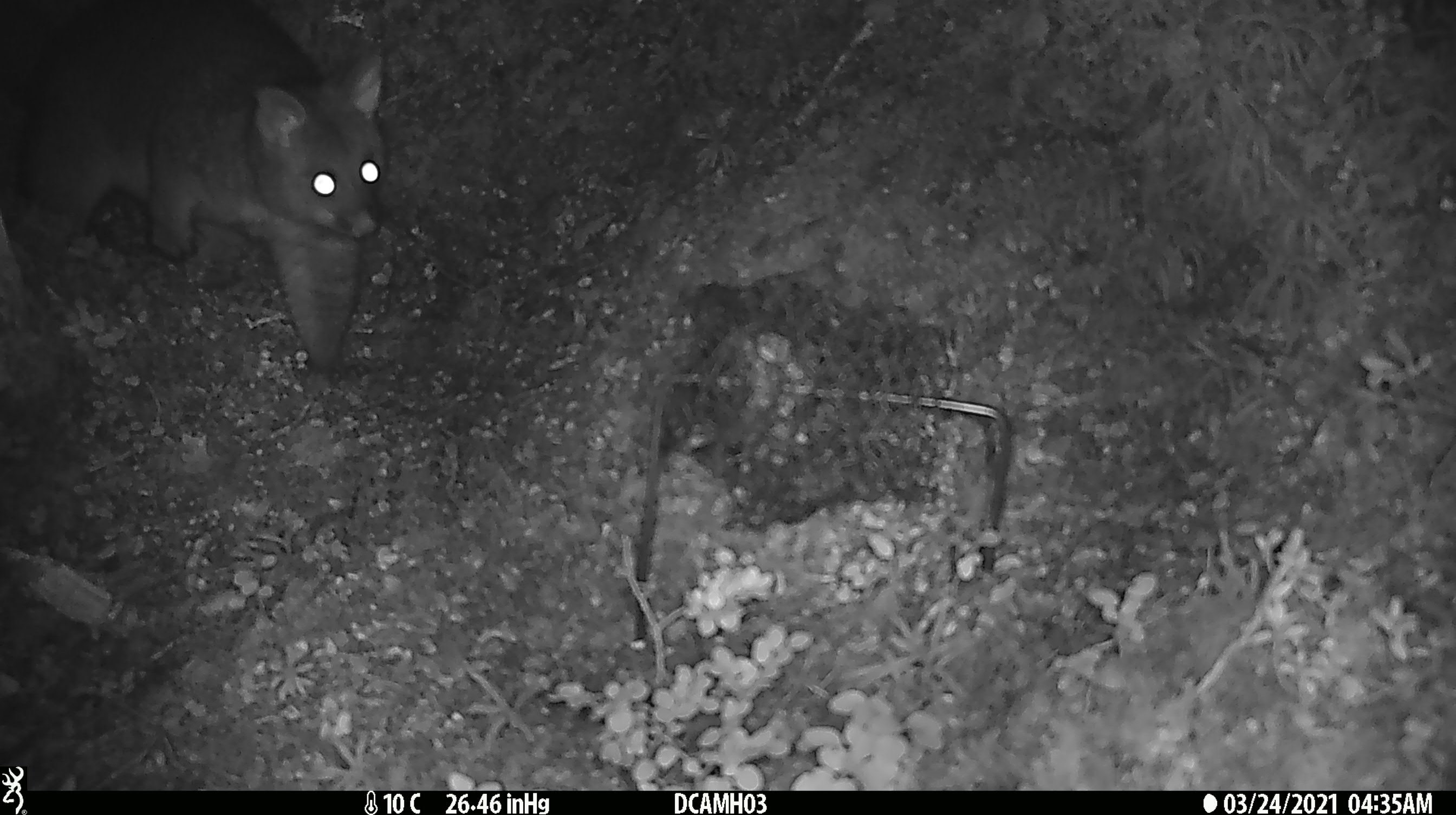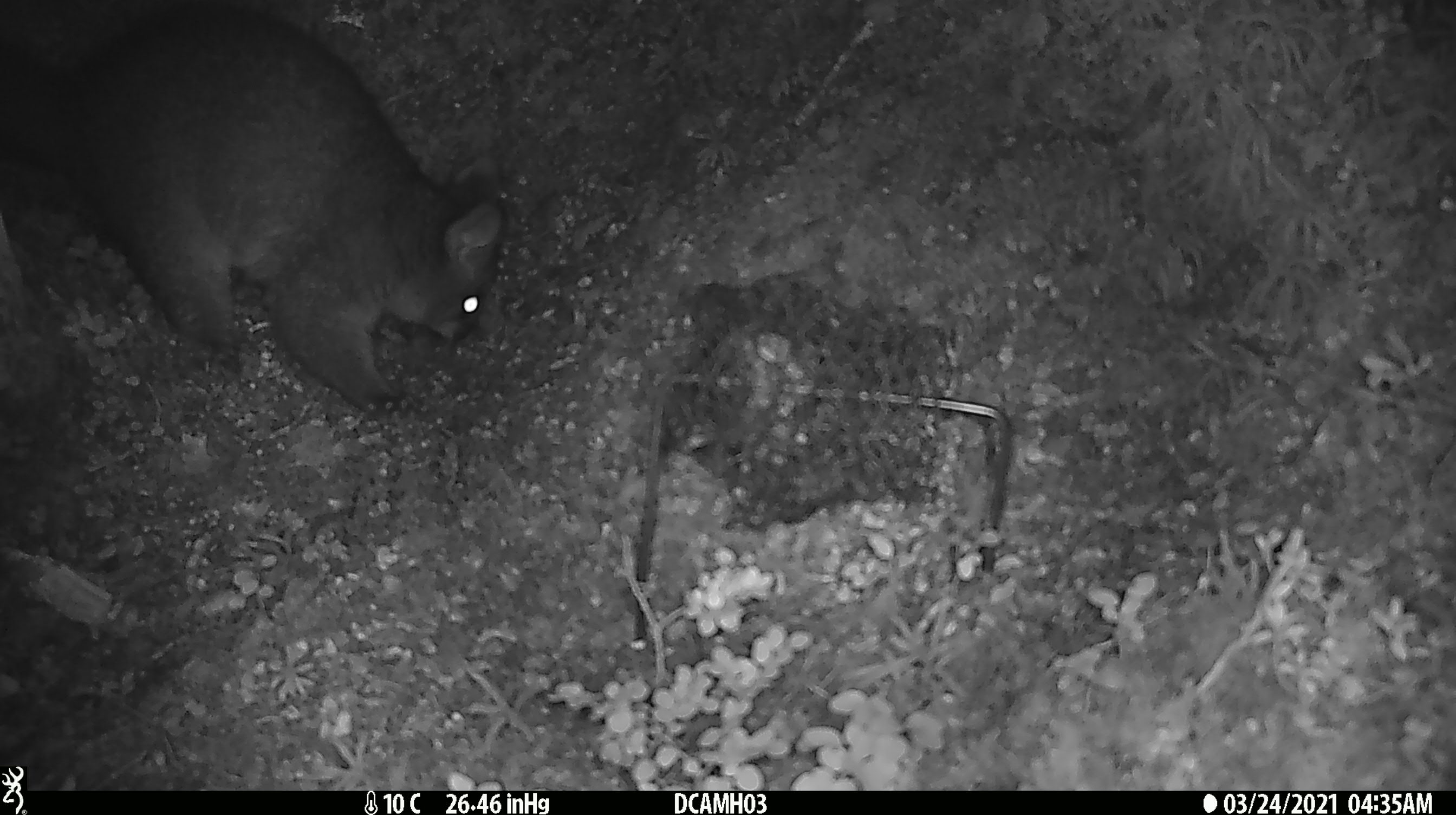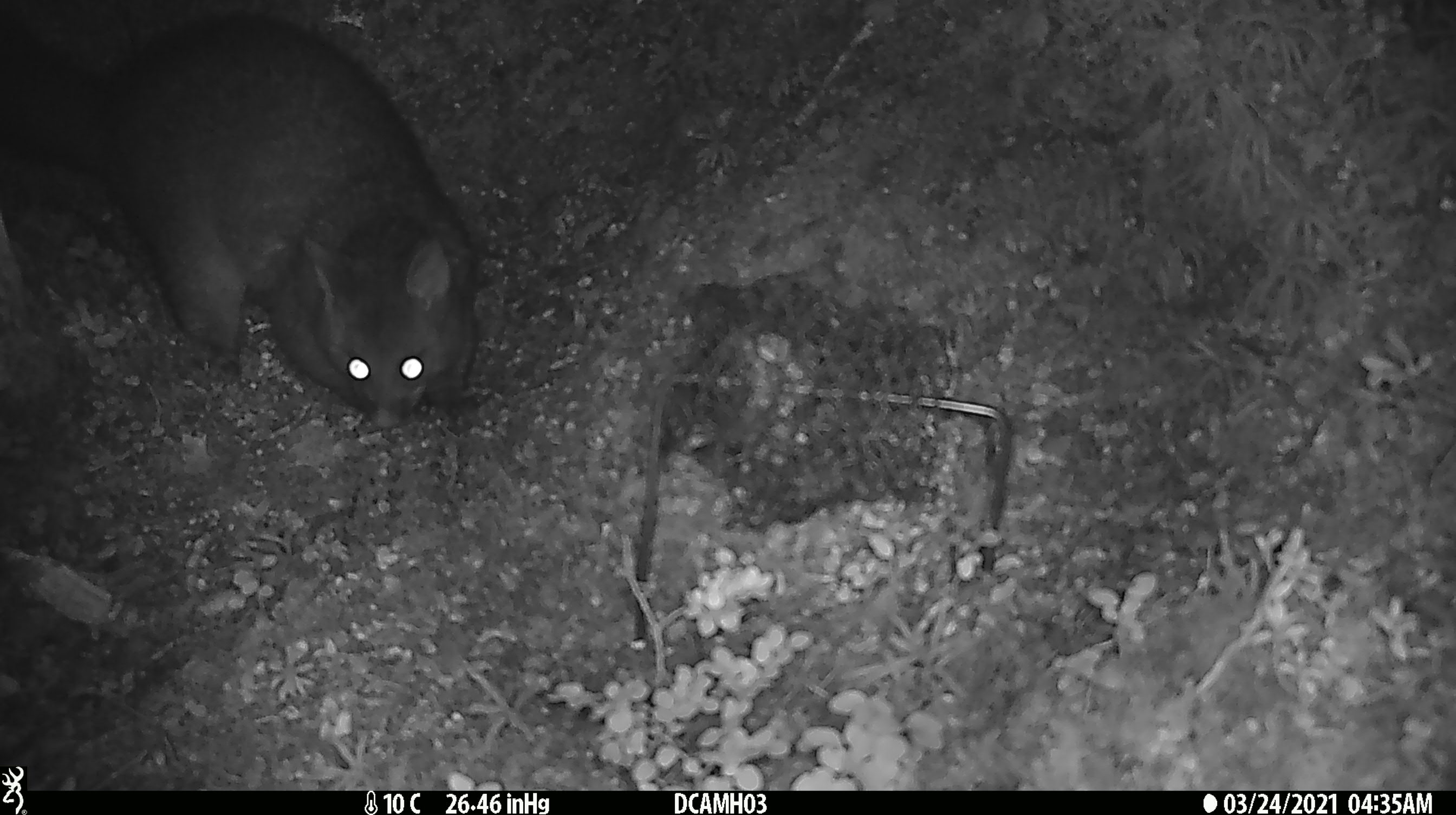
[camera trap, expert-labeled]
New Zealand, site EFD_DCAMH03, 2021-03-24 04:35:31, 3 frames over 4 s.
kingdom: Animalia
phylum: Chordata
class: Mammalia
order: Carnivora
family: Felidae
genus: Felis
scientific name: Felis catus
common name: domestic cat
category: cat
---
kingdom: Animalia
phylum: Chordata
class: Mammalia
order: Diprotodontia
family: Phalangeridae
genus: Trichosurus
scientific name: Trichosurus vulpecula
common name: common brushtail possum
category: possum